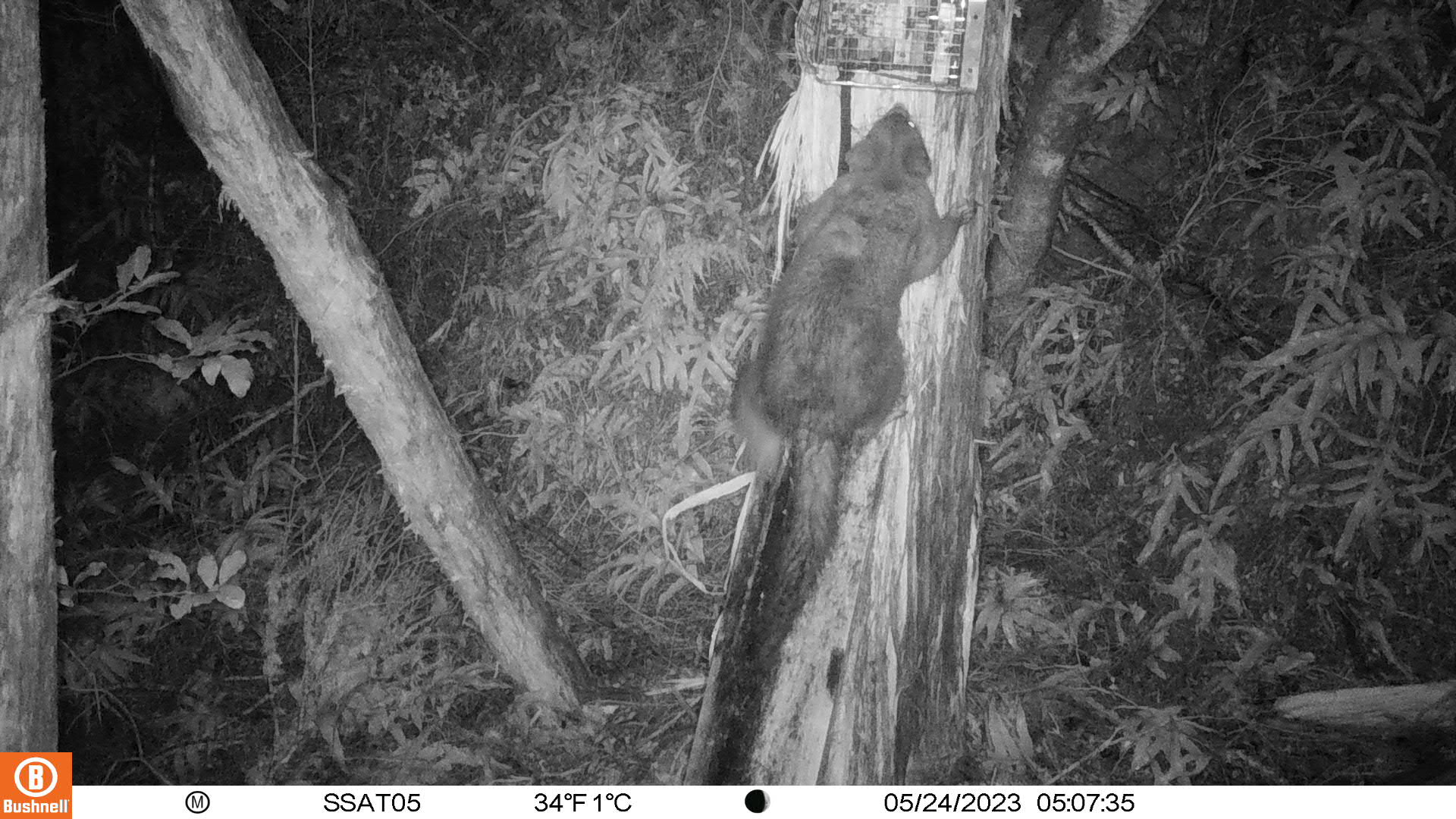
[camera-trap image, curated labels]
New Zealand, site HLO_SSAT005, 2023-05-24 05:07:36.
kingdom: Animalia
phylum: Chordata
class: Mammalia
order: Diprotodontia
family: Phalangeridae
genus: Trichosurus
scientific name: Trichosurus vulpecula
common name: common brushtail possum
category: possum